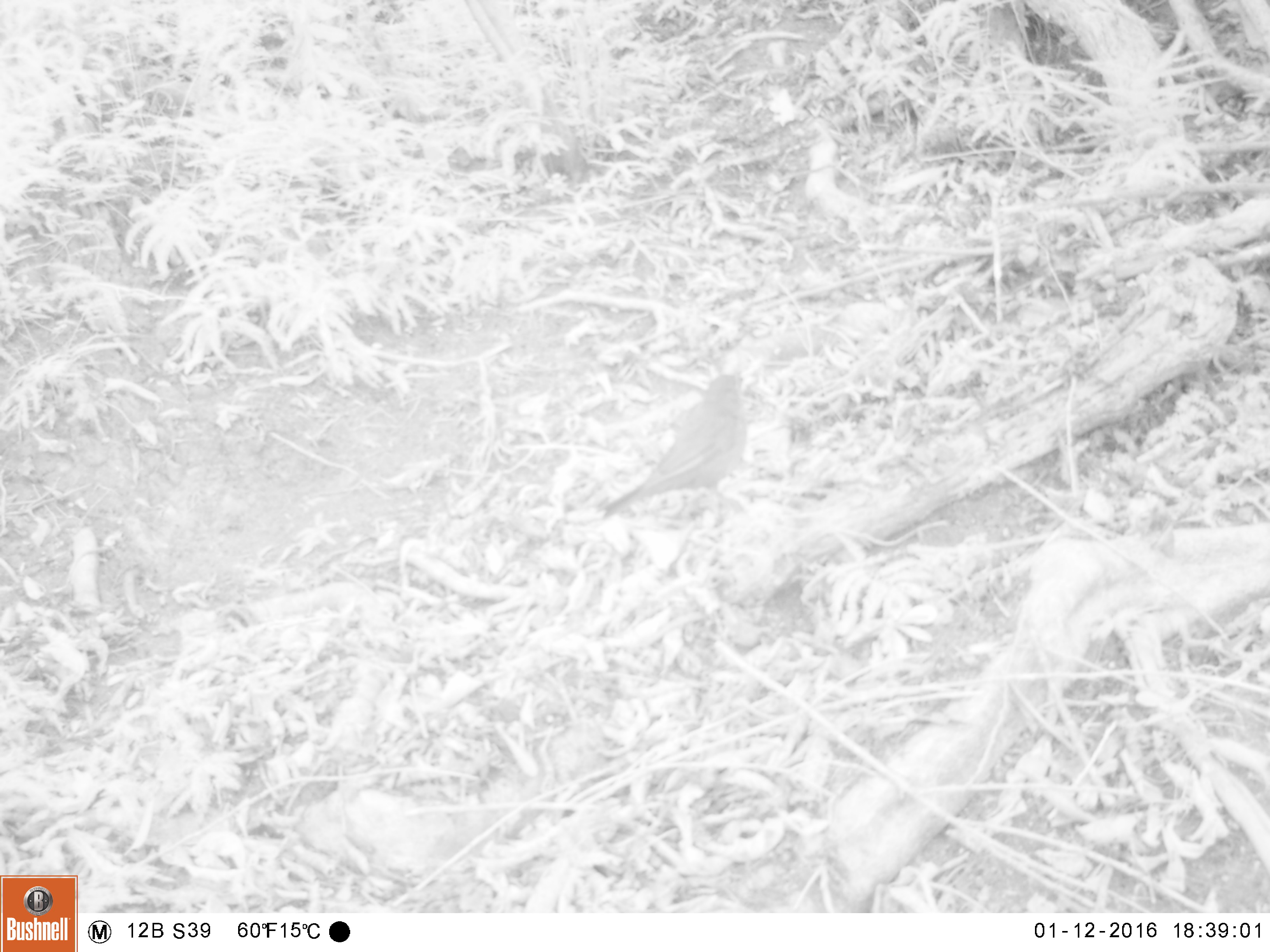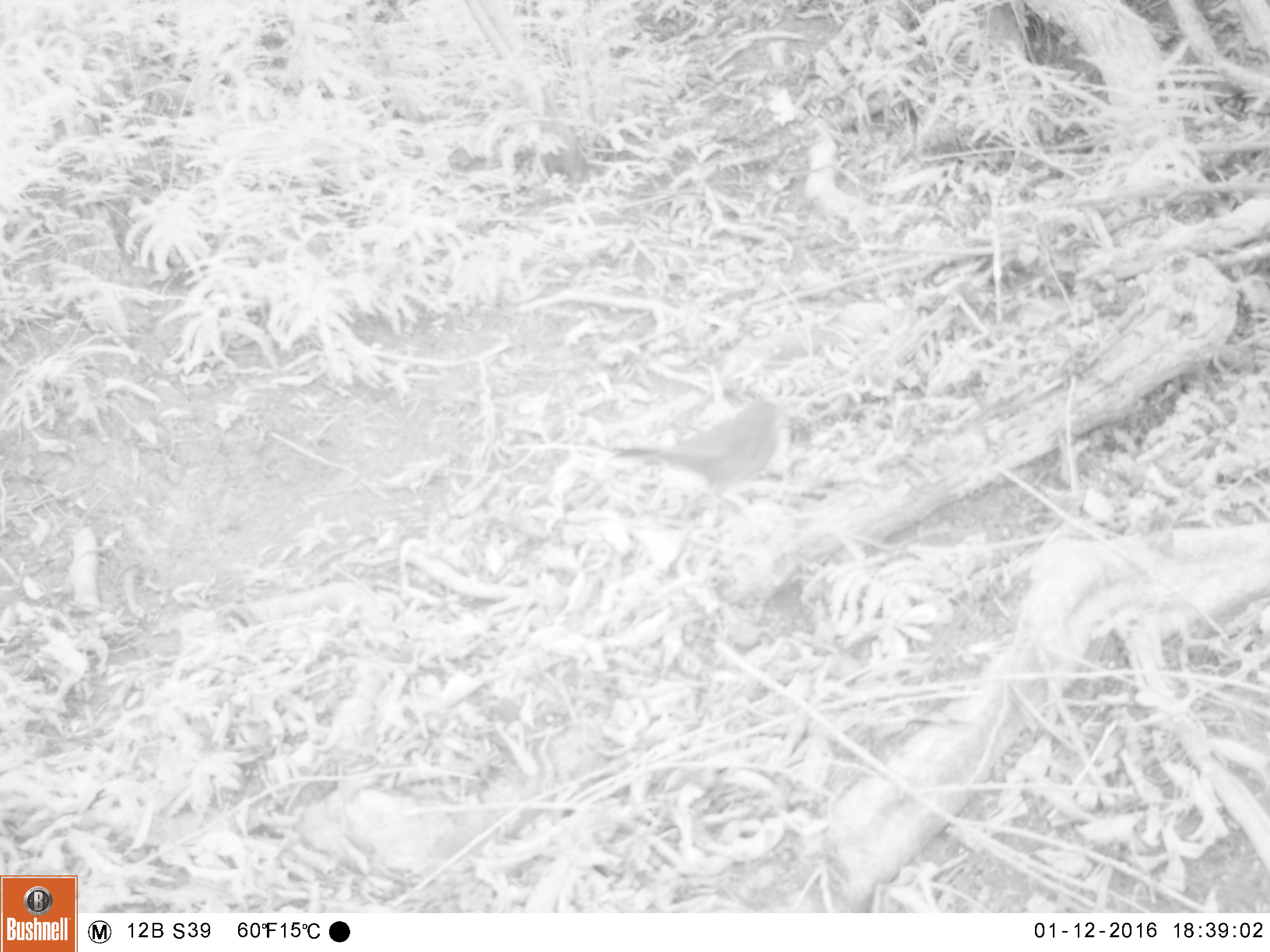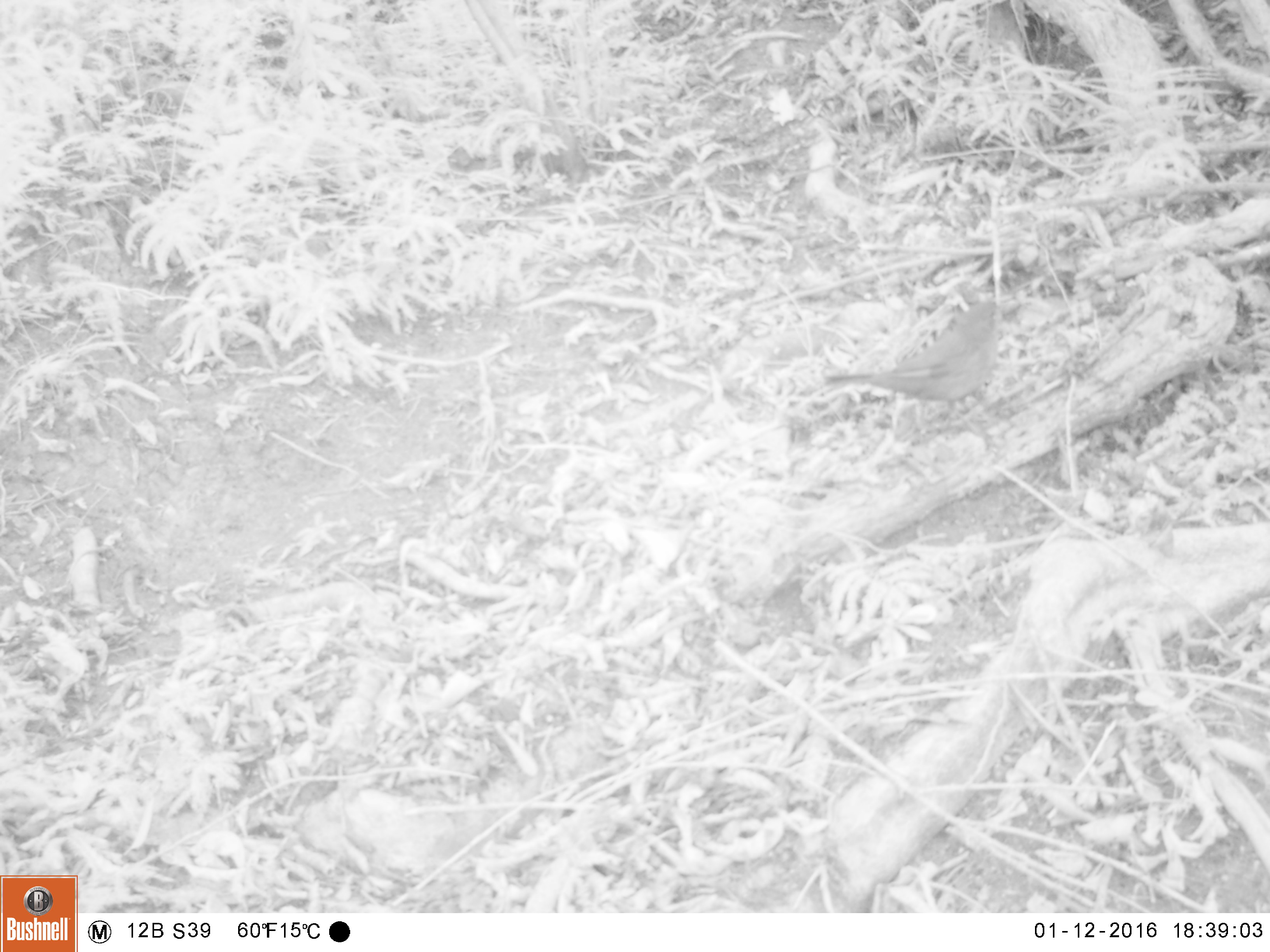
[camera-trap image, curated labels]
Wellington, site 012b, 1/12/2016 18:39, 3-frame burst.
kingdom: Animalia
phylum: Chordata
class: Aves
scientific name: Aves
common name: bird